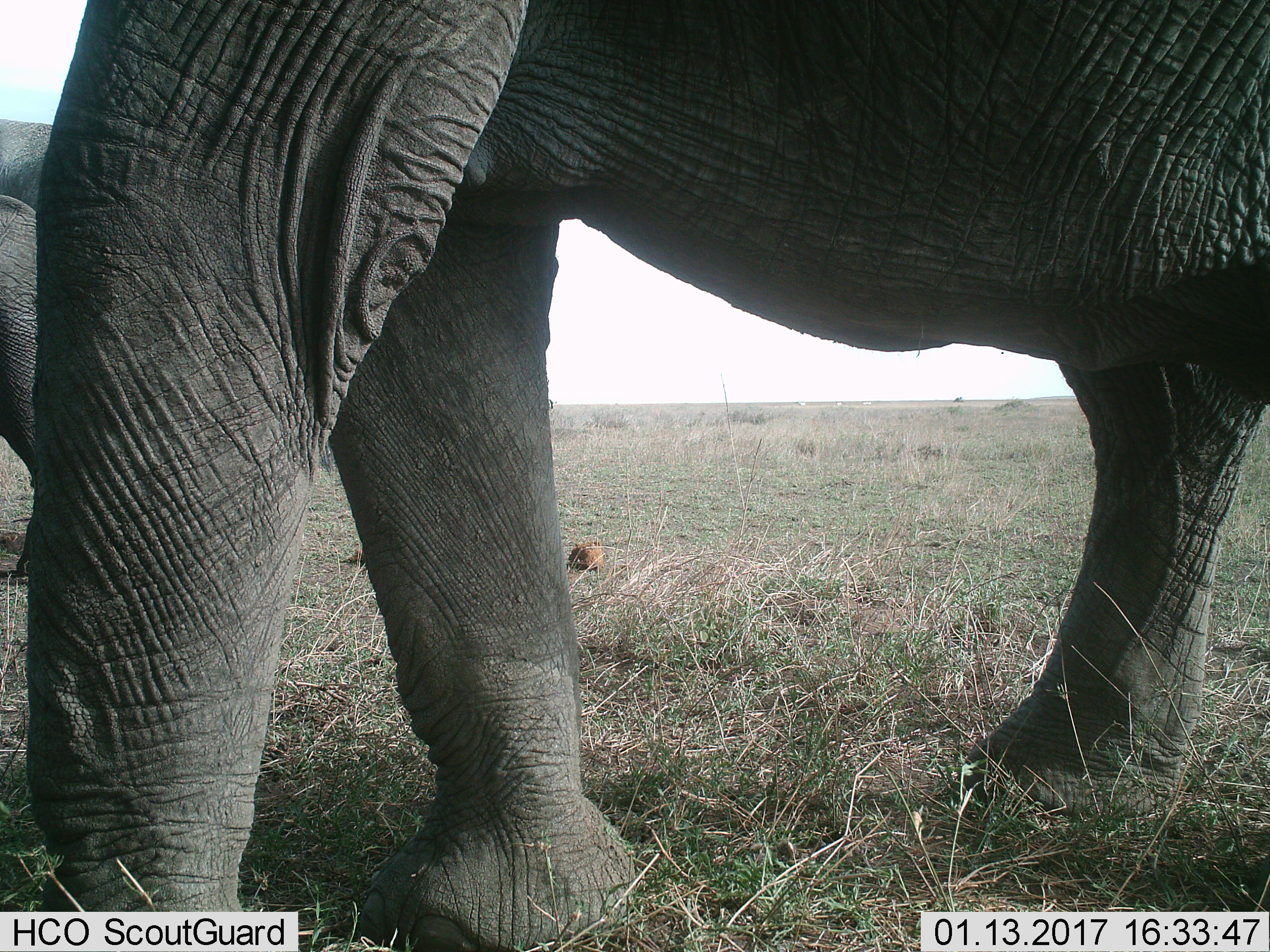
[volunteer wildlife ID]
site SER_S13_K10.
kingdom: Animalia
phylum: Chordata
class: Mammalia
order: Proboscidea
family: Elephantidae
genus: Loxodonta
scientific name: Loxodonta africana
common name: african bush elephant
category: elephant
Elephant (african bush elephant) (Loxodonta africana), count 2. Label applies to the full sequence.